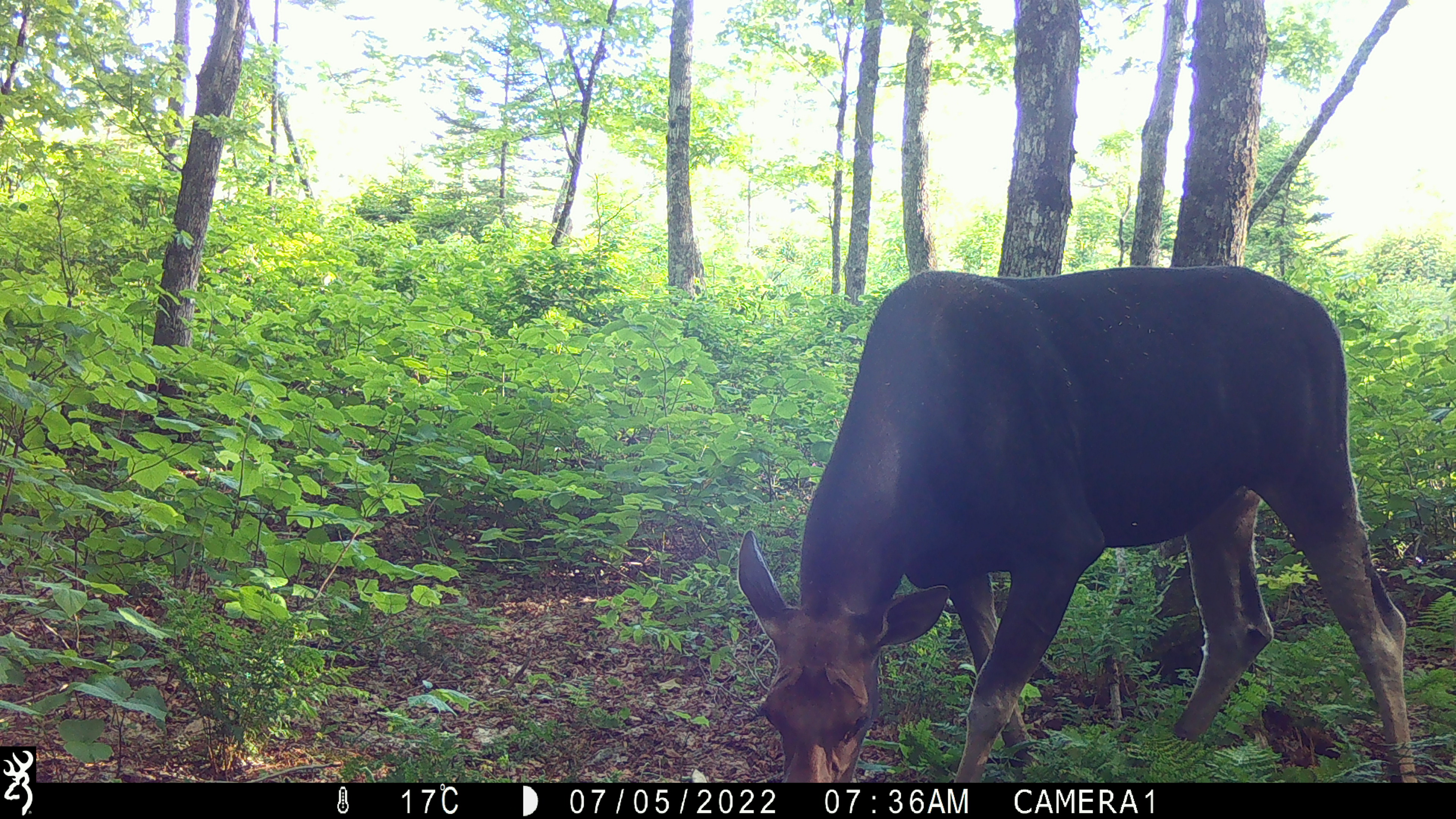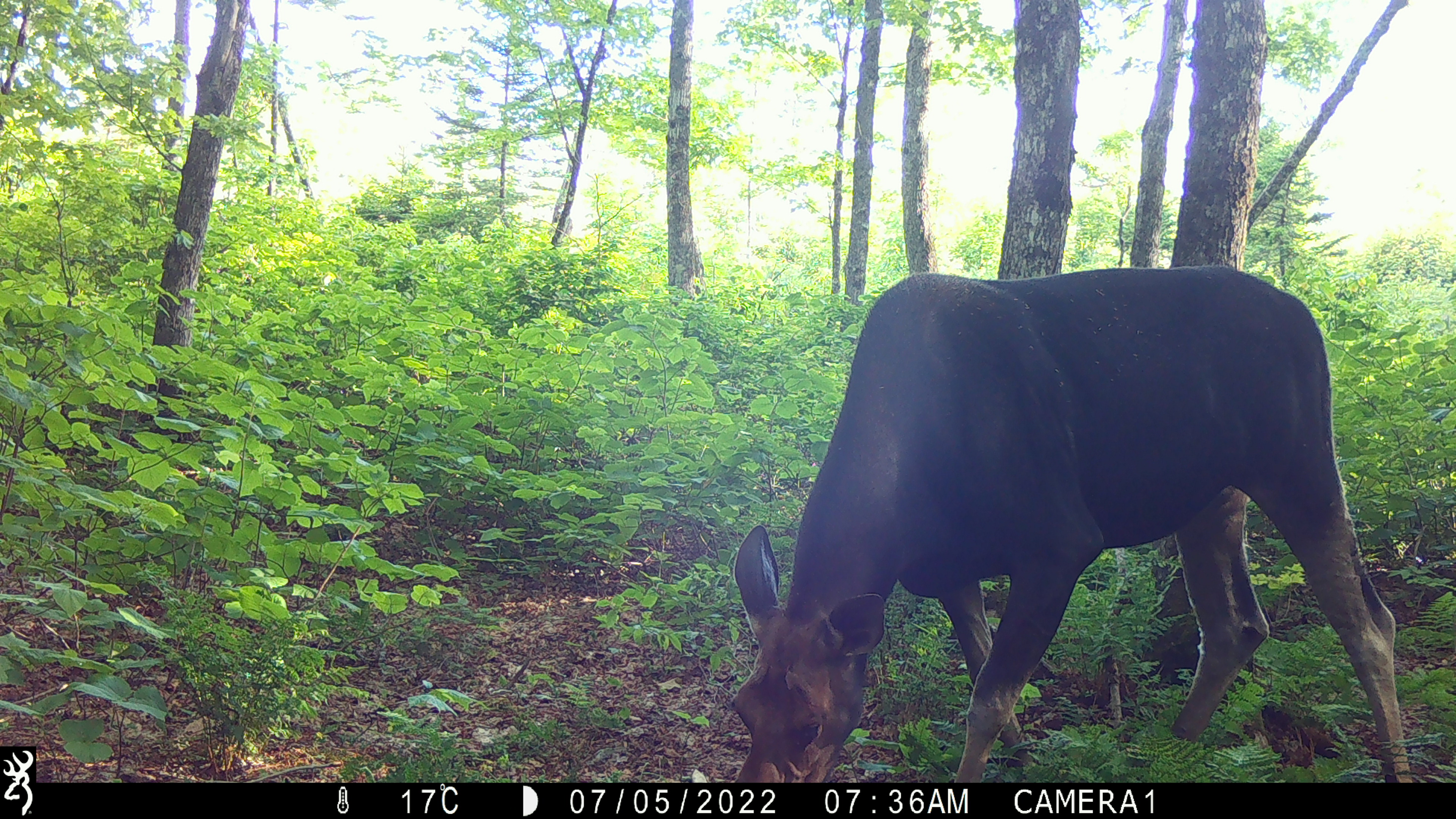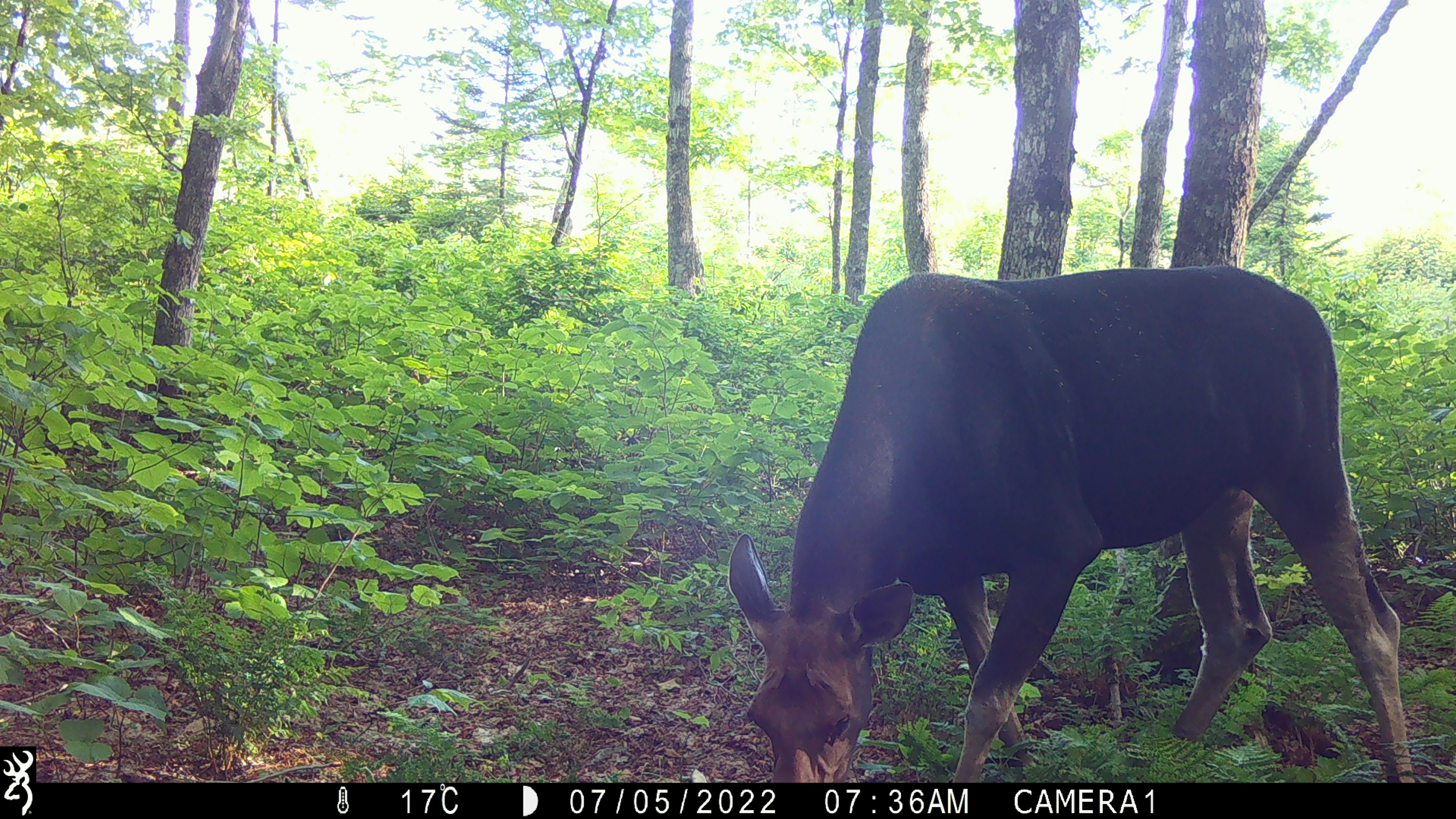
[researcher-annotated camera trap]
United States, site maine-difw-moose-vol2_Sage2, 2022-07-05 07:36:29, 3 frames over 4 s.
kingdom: Animalia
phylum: Chordata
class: Mammalia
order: Artiodactyla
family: Cervidae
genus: Alces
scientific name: Alces alces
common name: moose